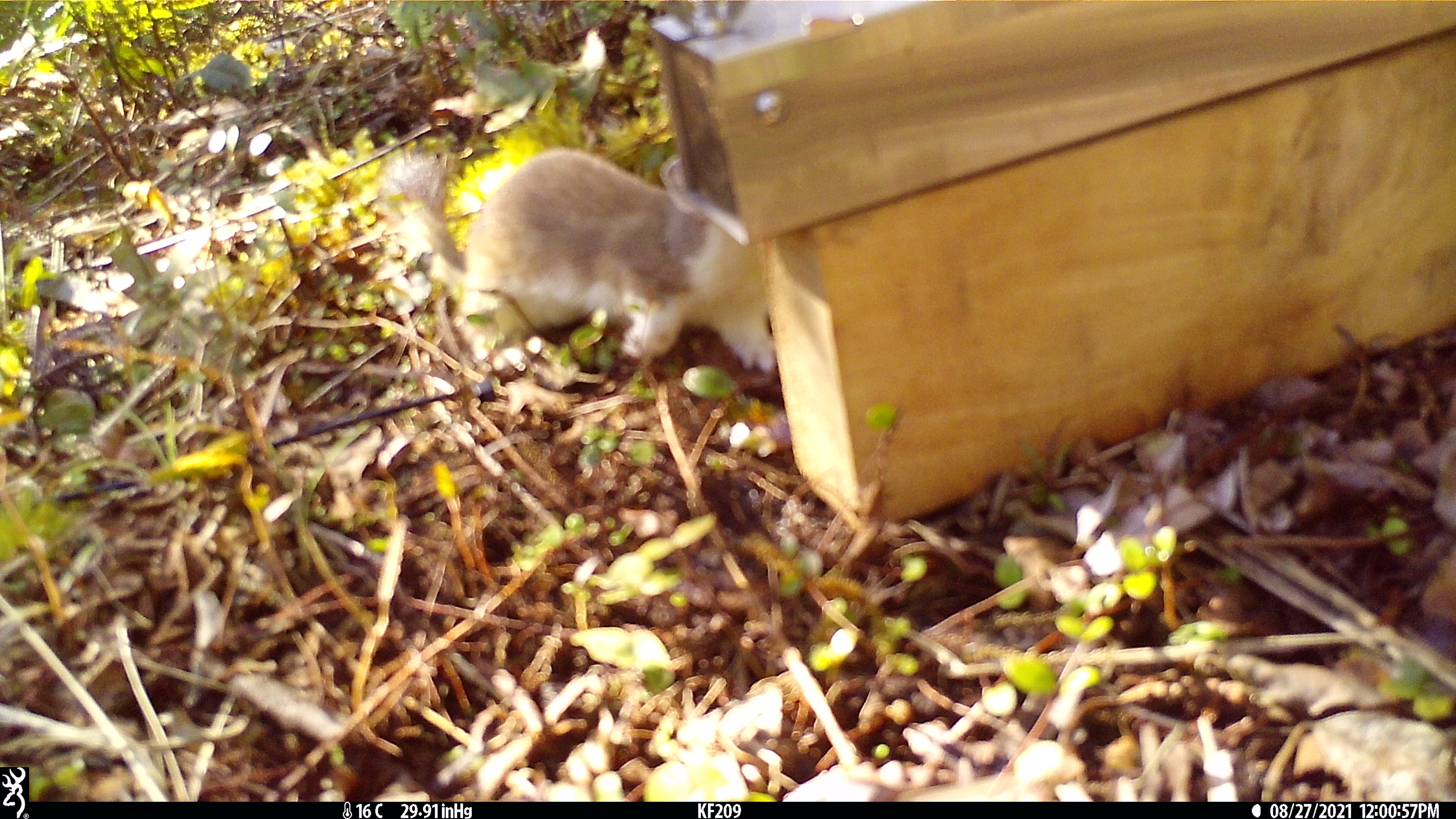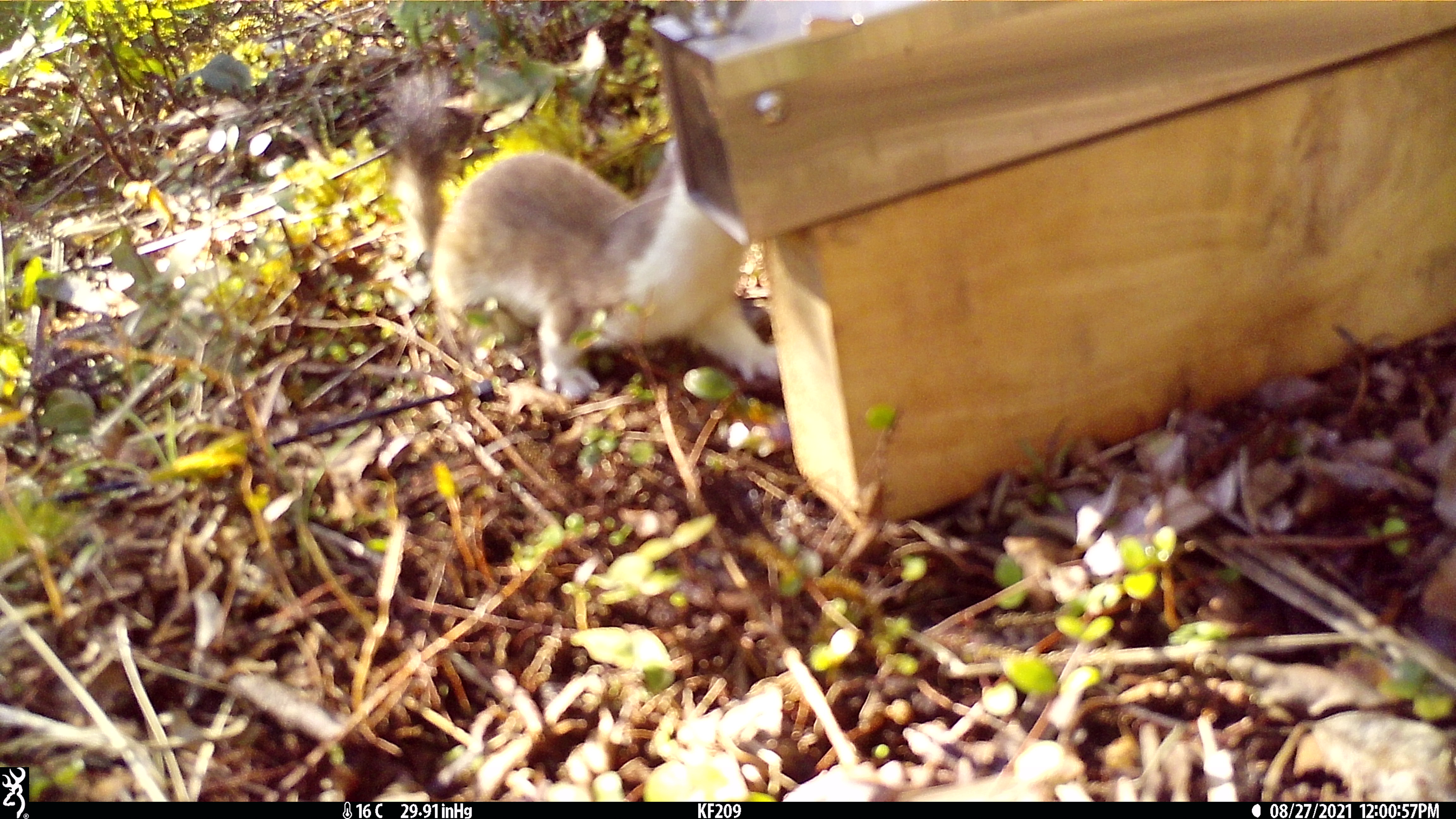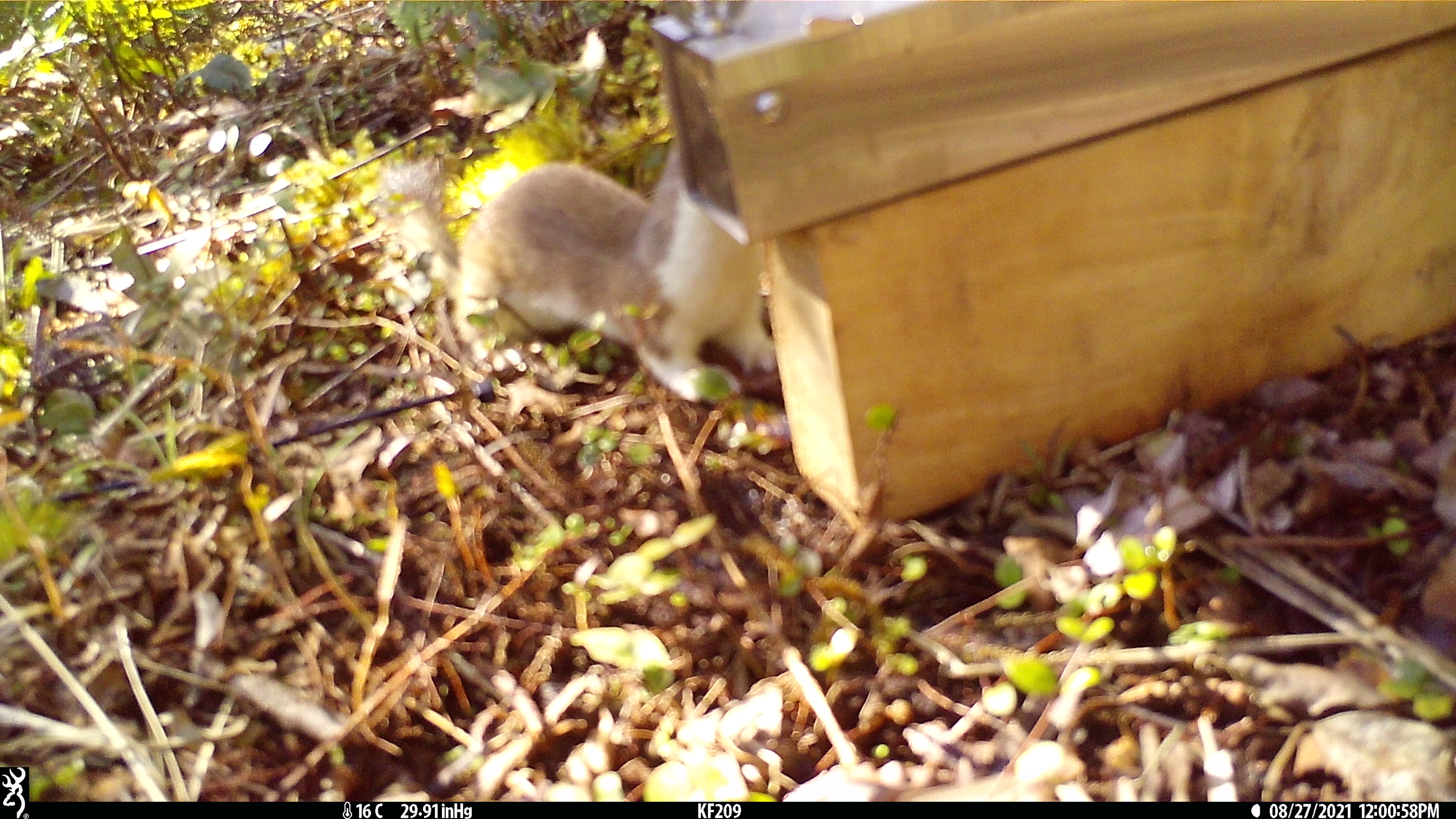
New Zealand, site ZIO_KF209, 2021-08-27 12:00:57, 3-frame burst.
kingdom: Animalia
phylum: Chordata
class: Mammalia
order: Carnivora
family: Mustelidae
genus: Mustela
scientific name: Mustela erminea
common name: stoat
Stoat (Mustela erminea).